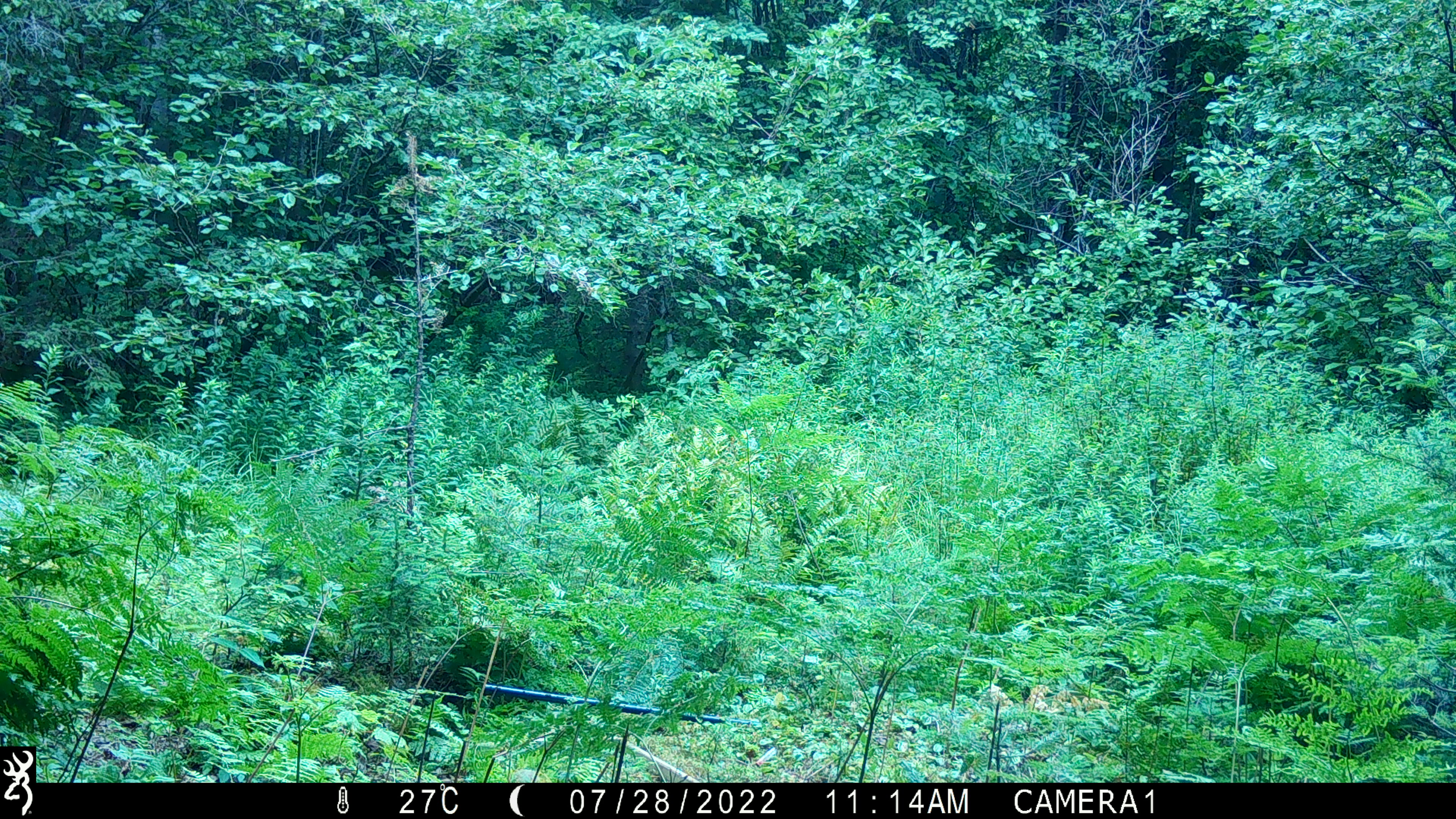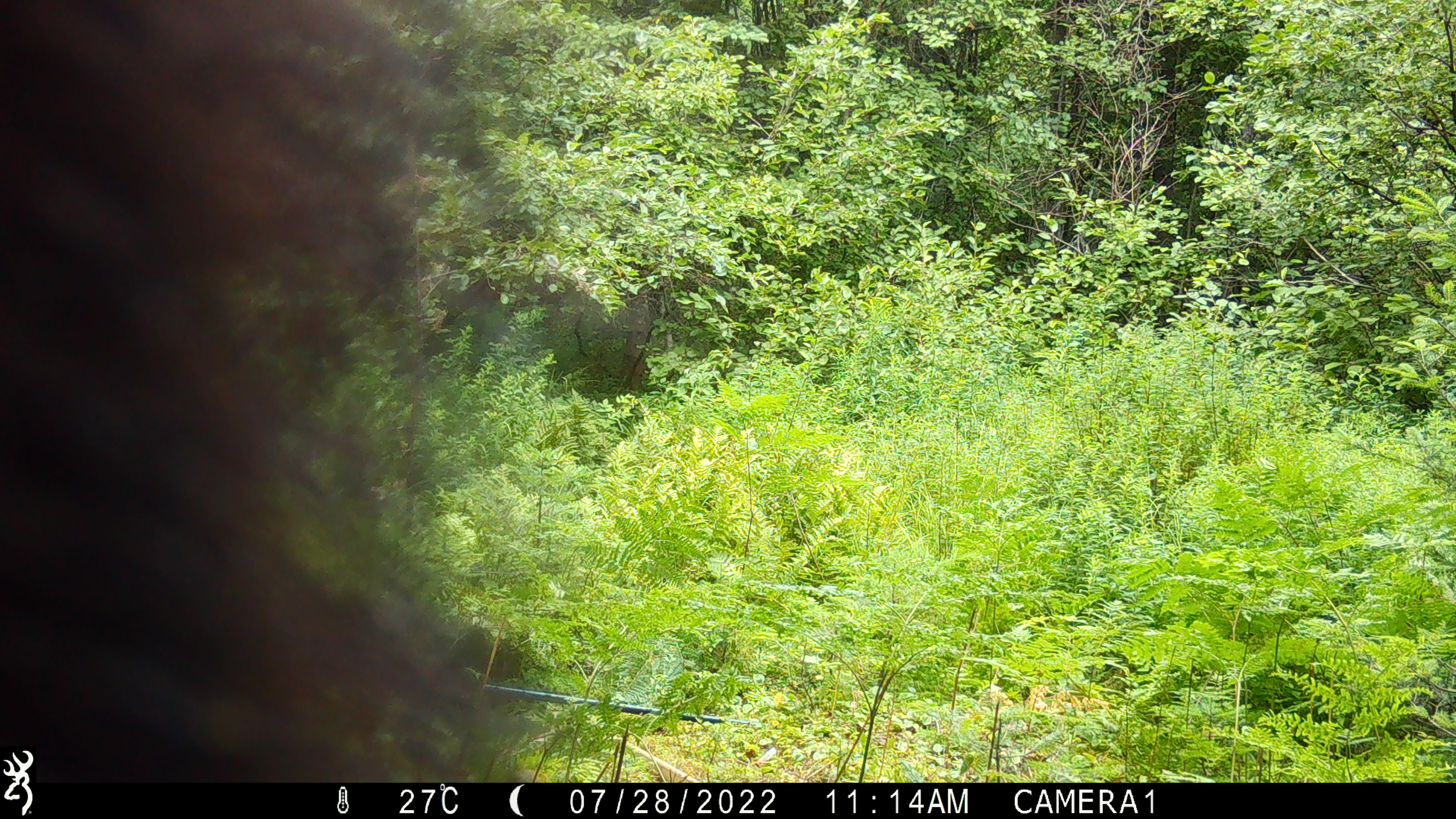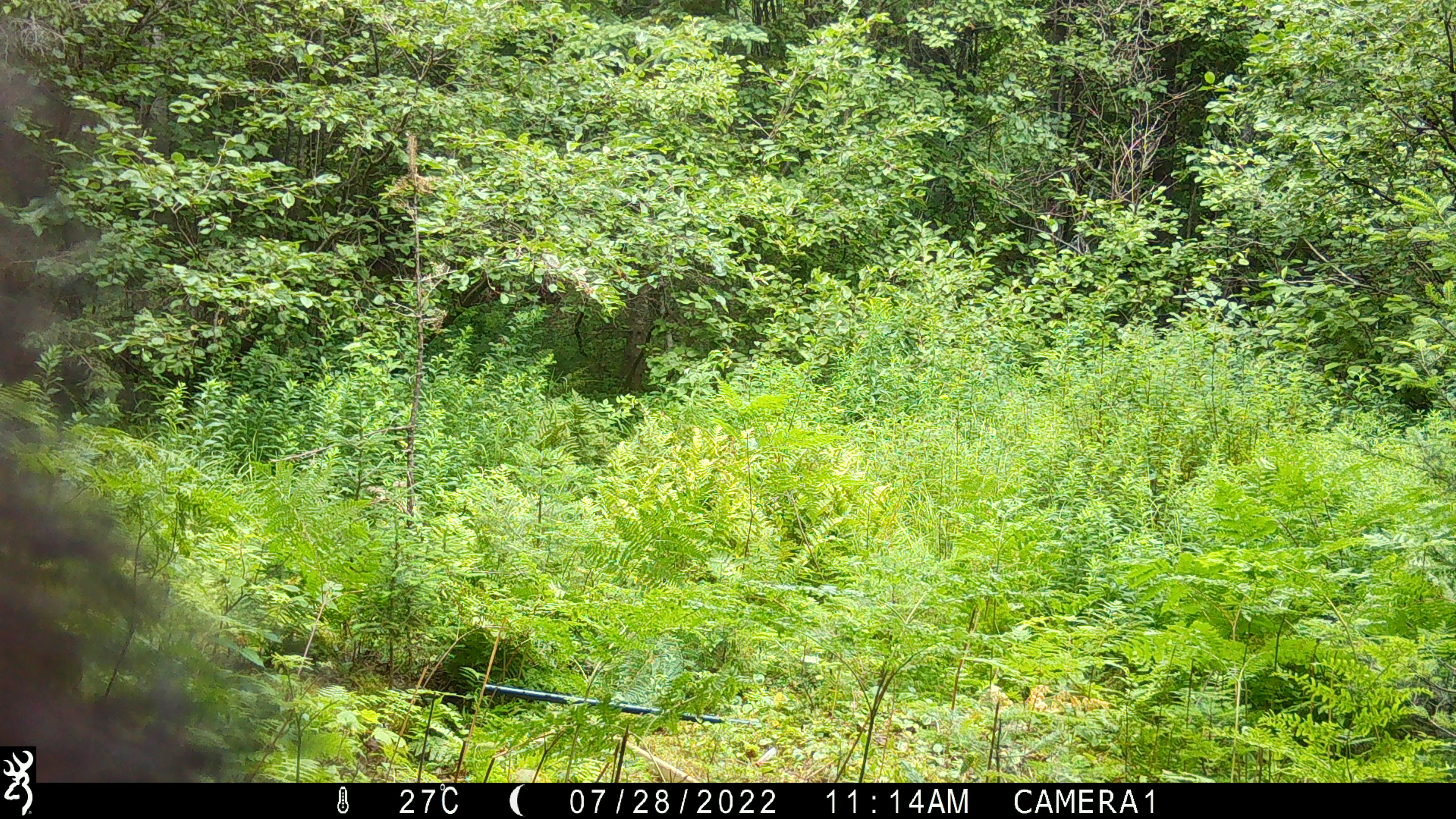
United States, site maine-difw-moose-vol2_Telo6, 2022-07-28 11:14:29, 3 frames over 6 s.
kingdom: Animalia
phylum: Chordata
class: Mammalia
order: Carnivora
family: Ursidae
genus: Ursus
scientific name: Ursus americanus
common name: black bear